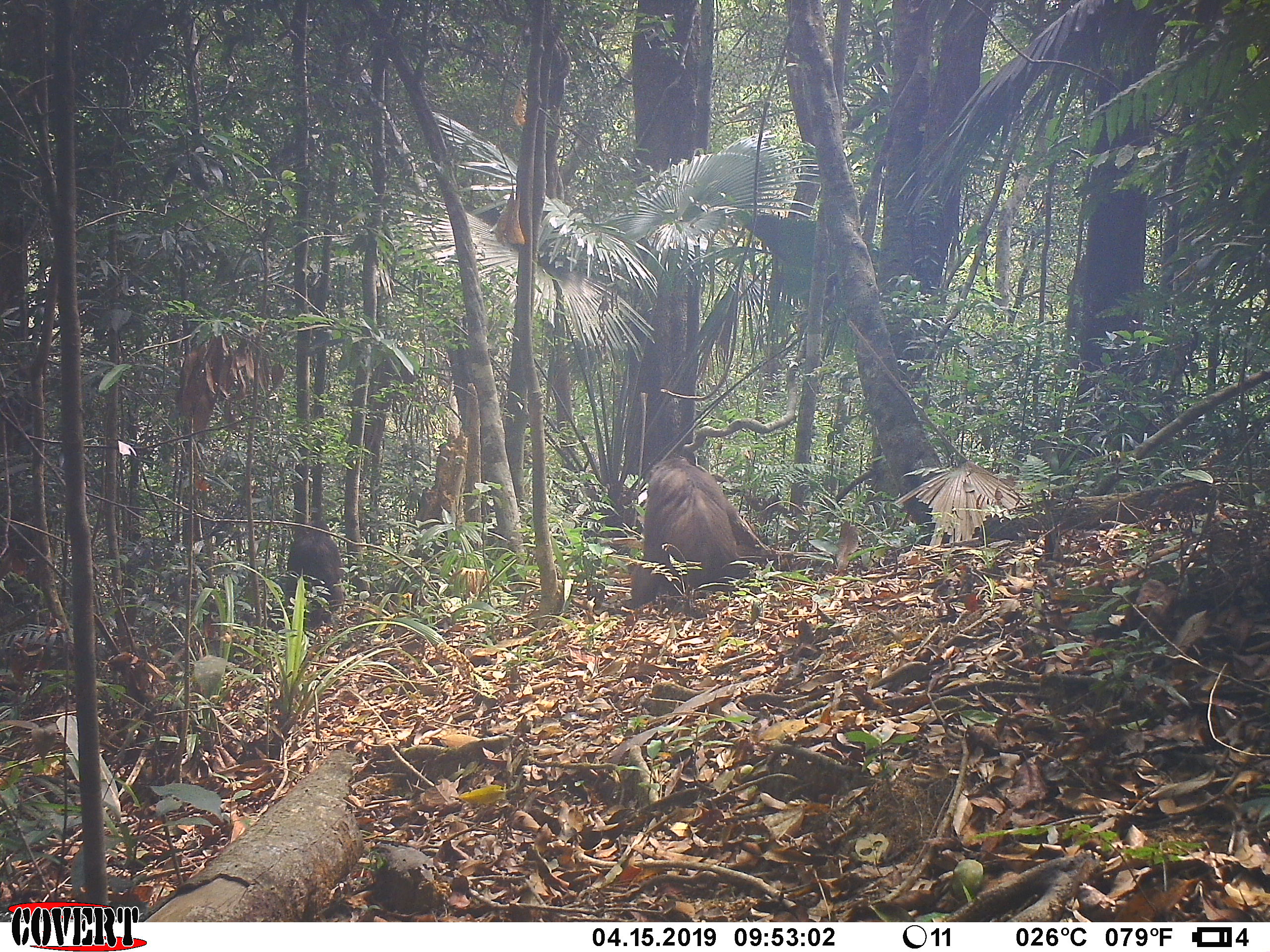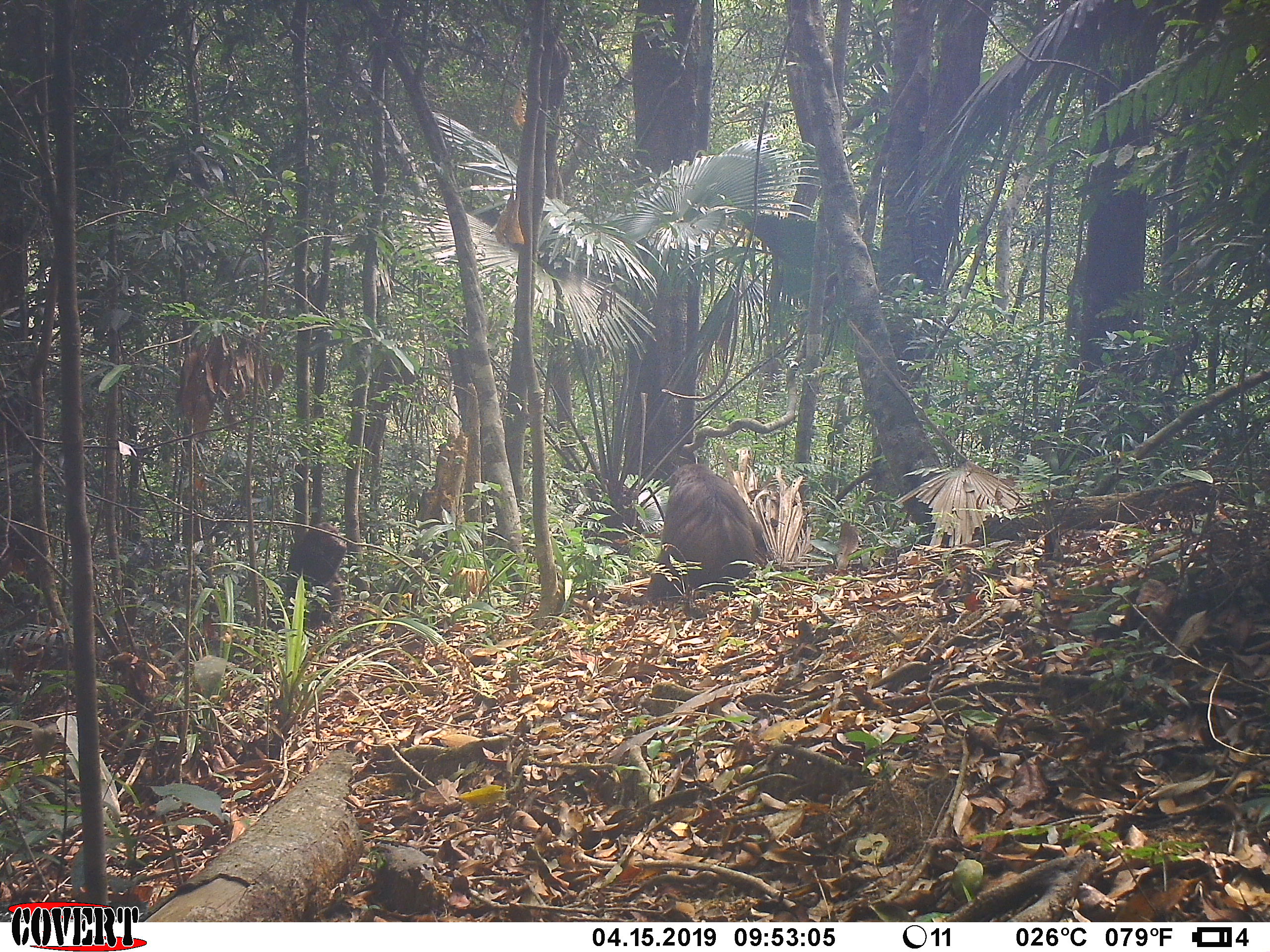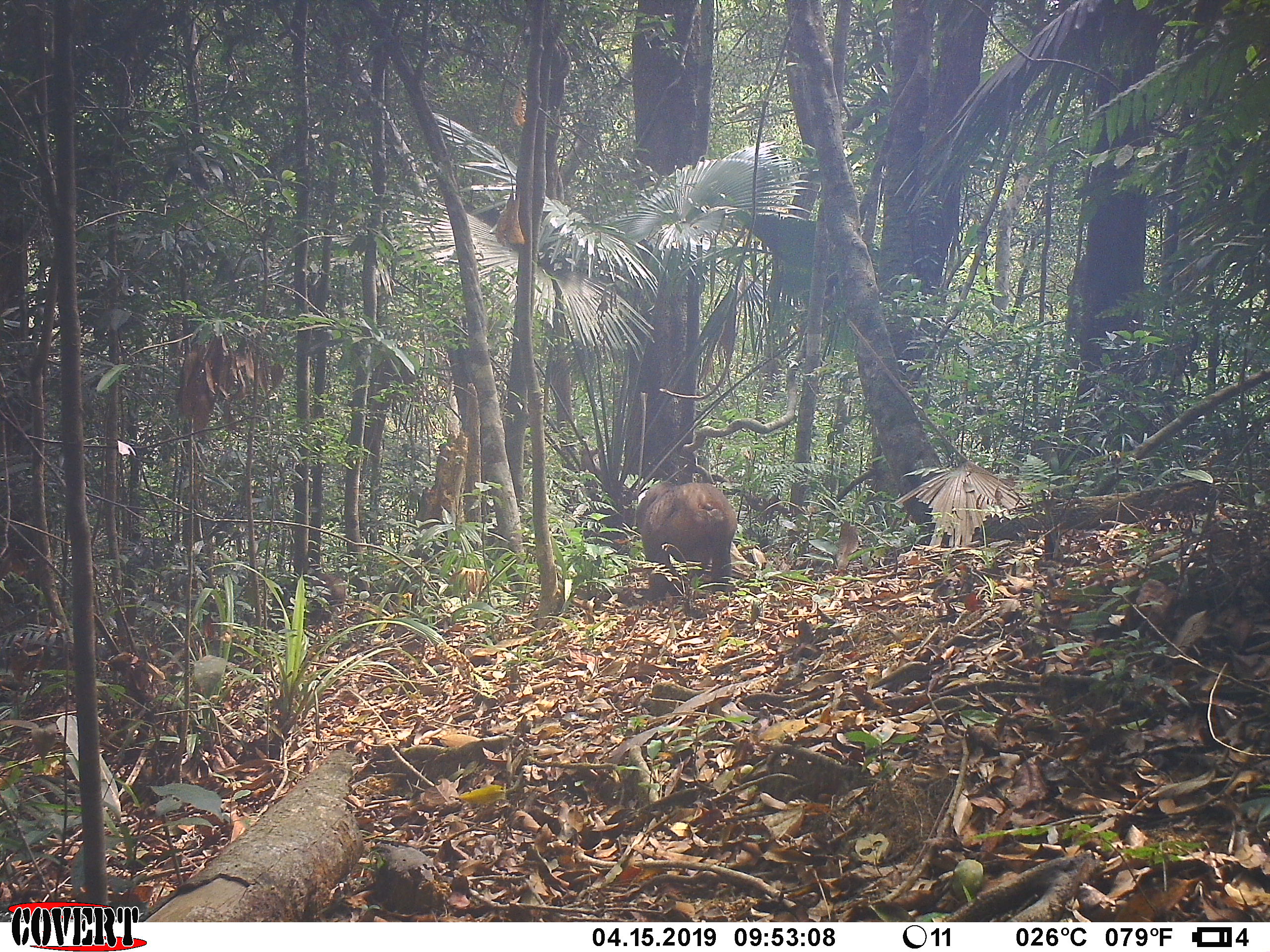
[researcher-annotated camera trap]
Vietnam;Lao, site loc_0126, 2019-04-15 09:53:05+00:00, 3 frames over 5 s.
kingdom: Animalia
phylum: Chordata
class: Mammalia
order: Primates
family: Cercopithecidae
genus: Macaca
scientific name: Macaca arctoides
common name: stump-tailed macaque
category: stump tailed macaque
Stump tailed macaque (stump-tailed macaque) (Macaca arctoides). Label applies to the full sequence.